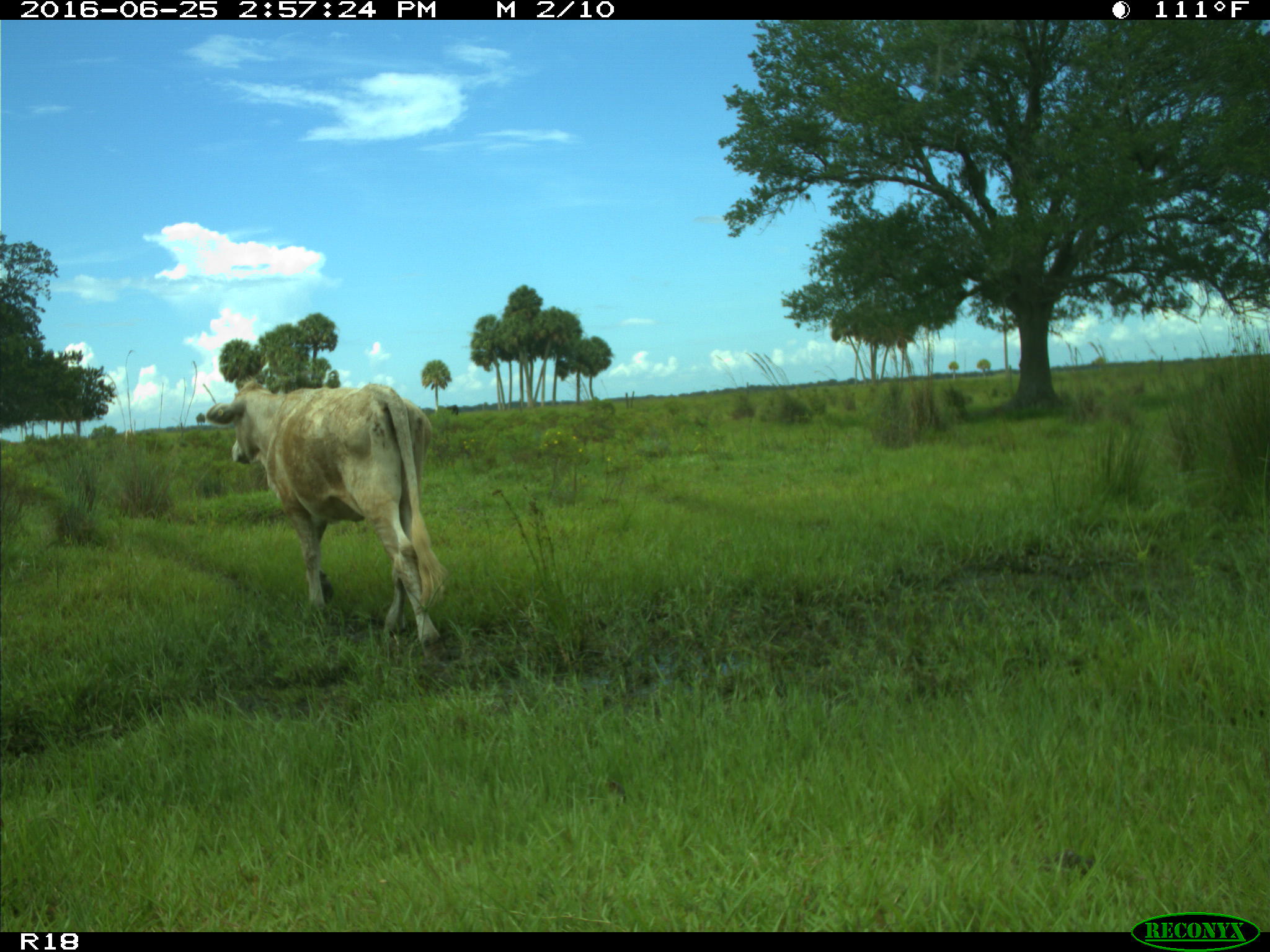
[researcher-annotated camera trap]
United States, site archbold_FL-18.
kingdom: Animalia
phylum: Chordata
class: Mammalia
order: Artiodactyla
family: Bovidae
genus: Bos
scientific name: Bos taurus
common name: domestic cow